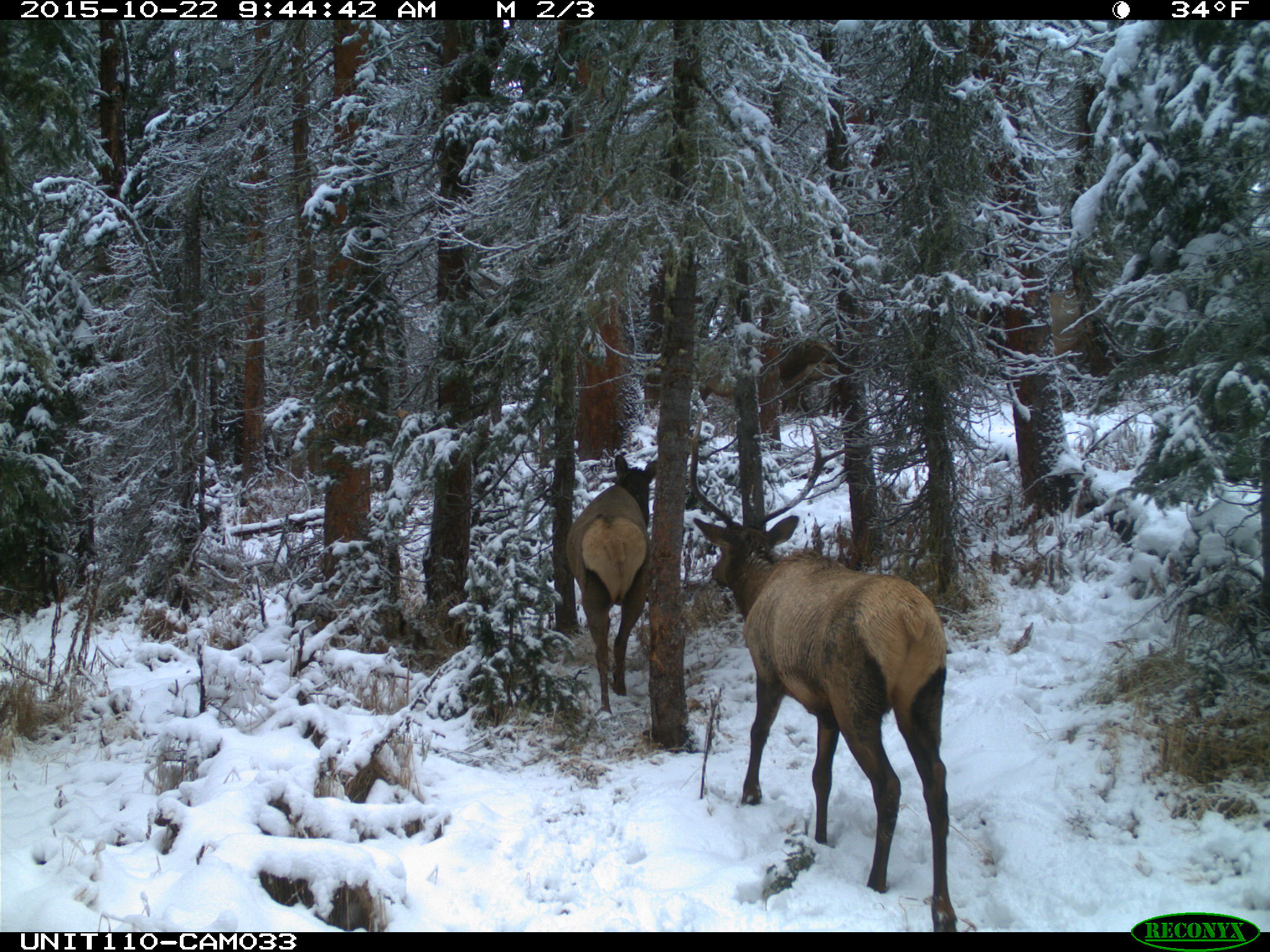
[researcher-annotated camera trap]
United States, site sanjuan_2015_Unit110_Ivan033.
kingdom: Animalia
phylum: Chordata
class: Mammalia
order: Artiodactyla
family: Cervidae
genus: Cervus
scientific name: Cervus elaphus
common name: red deer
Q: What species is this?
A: Cervus elaphus (red deer).